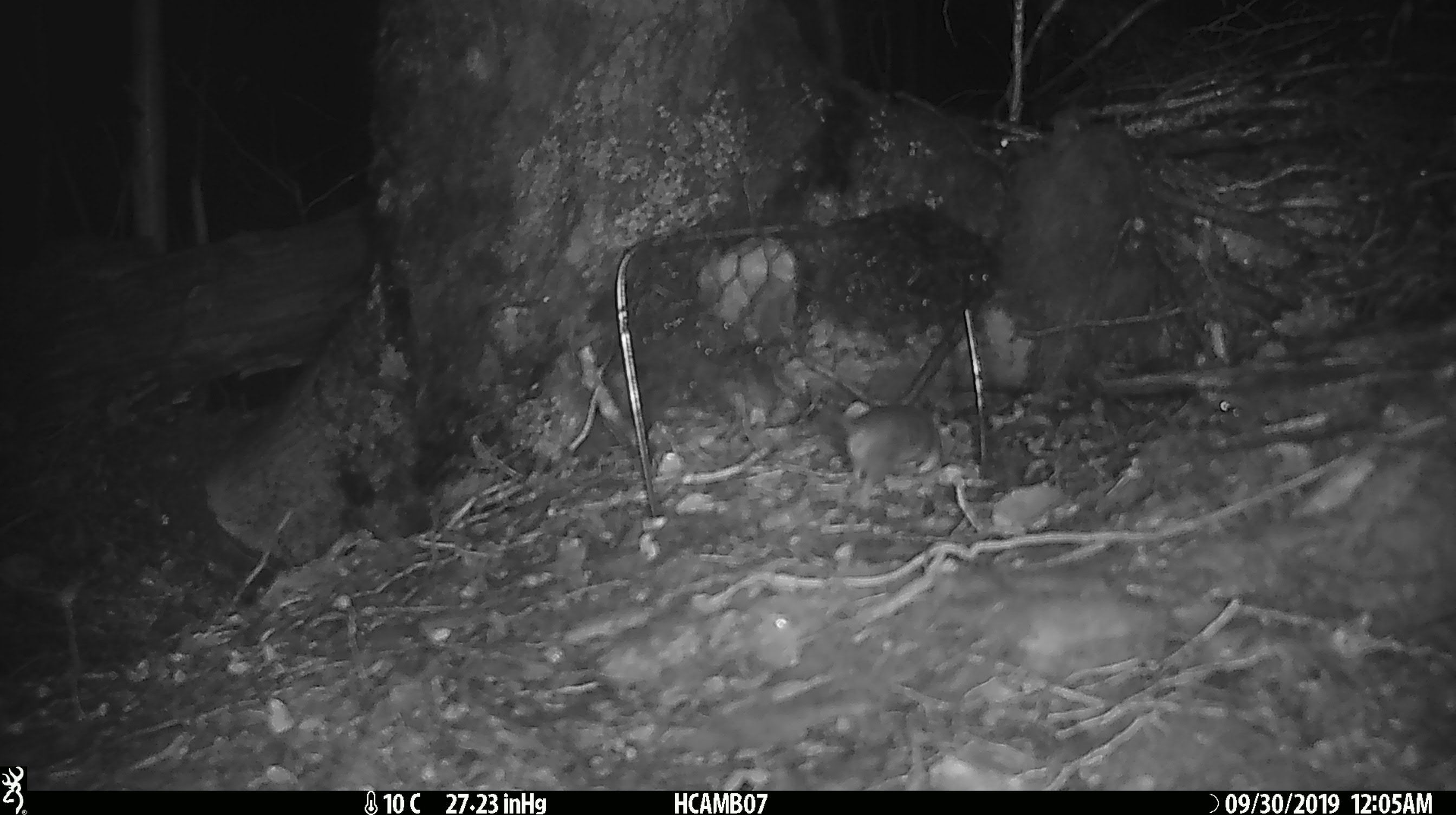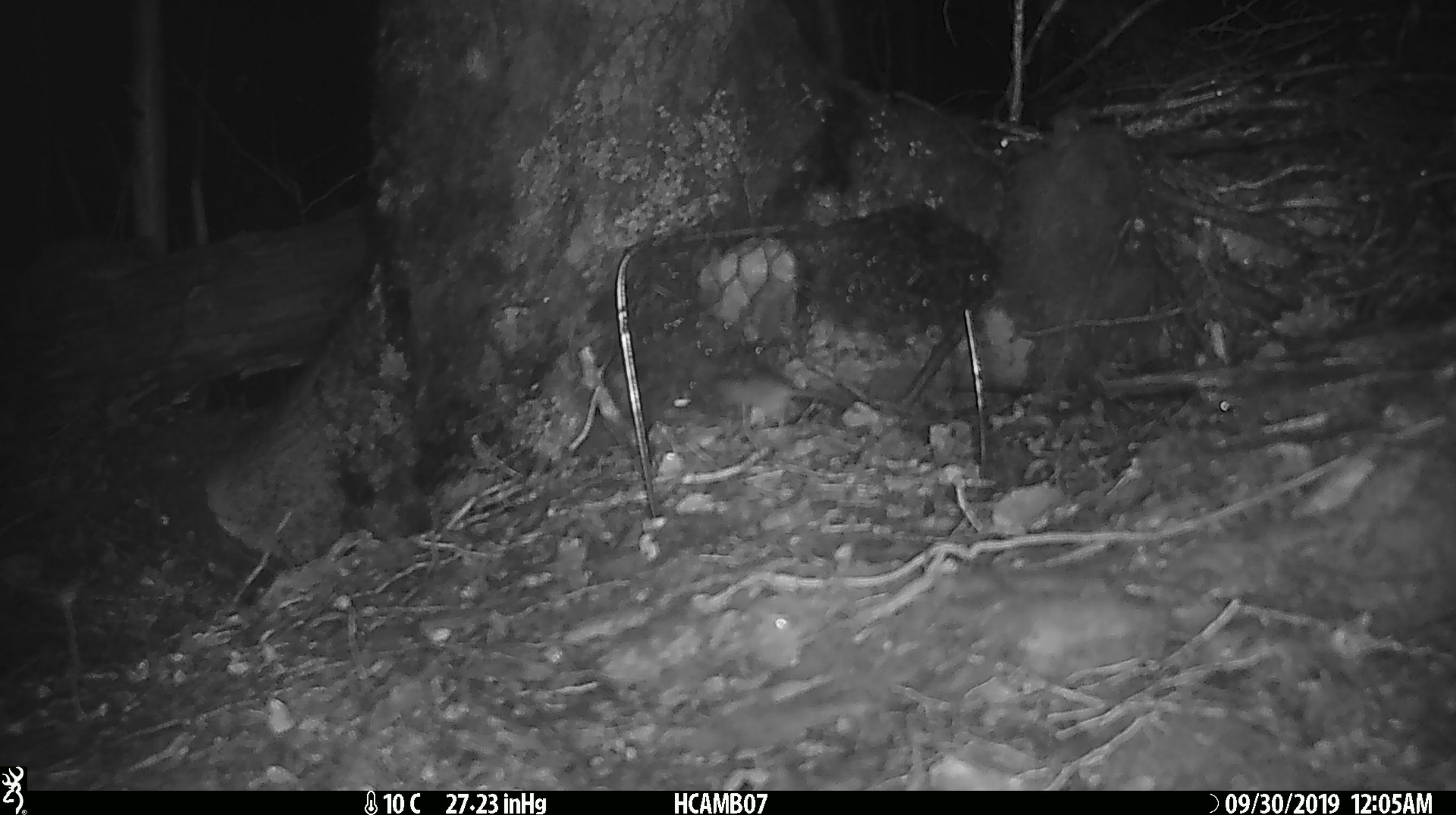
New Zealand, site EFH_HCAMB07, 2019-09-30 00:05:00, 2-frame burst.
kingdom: Animalia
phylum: Chordata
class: Mammalia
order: Rodentia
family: Muridae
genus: Mus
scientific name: Mus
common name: mouse